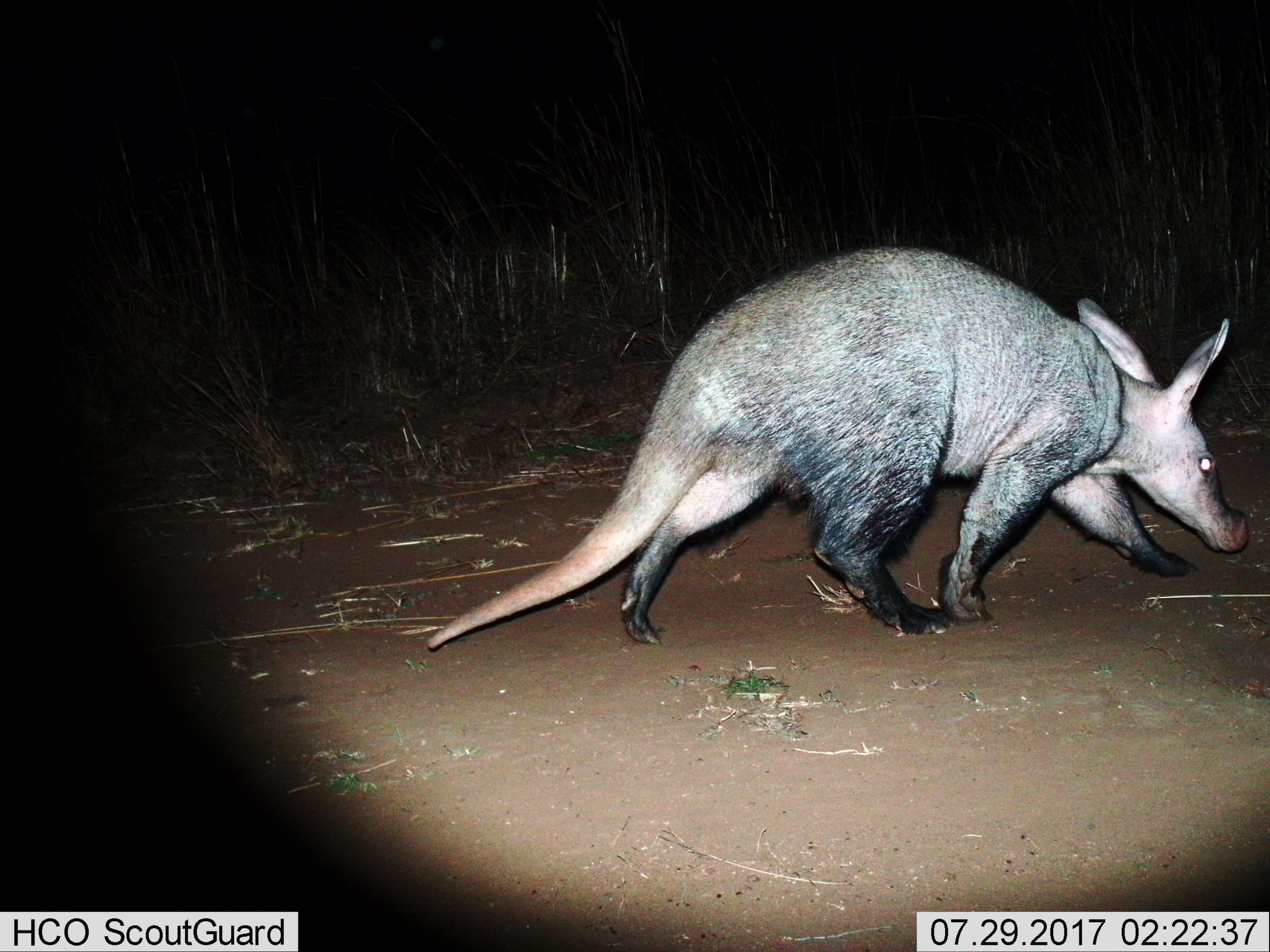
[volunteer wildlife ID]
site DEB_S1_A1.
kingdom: Animalia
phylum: Chordata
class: Mammalia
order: Tubulidentata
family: Orycteropodidae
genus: Orycteropus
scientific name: Orycteropus afer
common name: aardvark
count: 1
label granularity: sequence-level